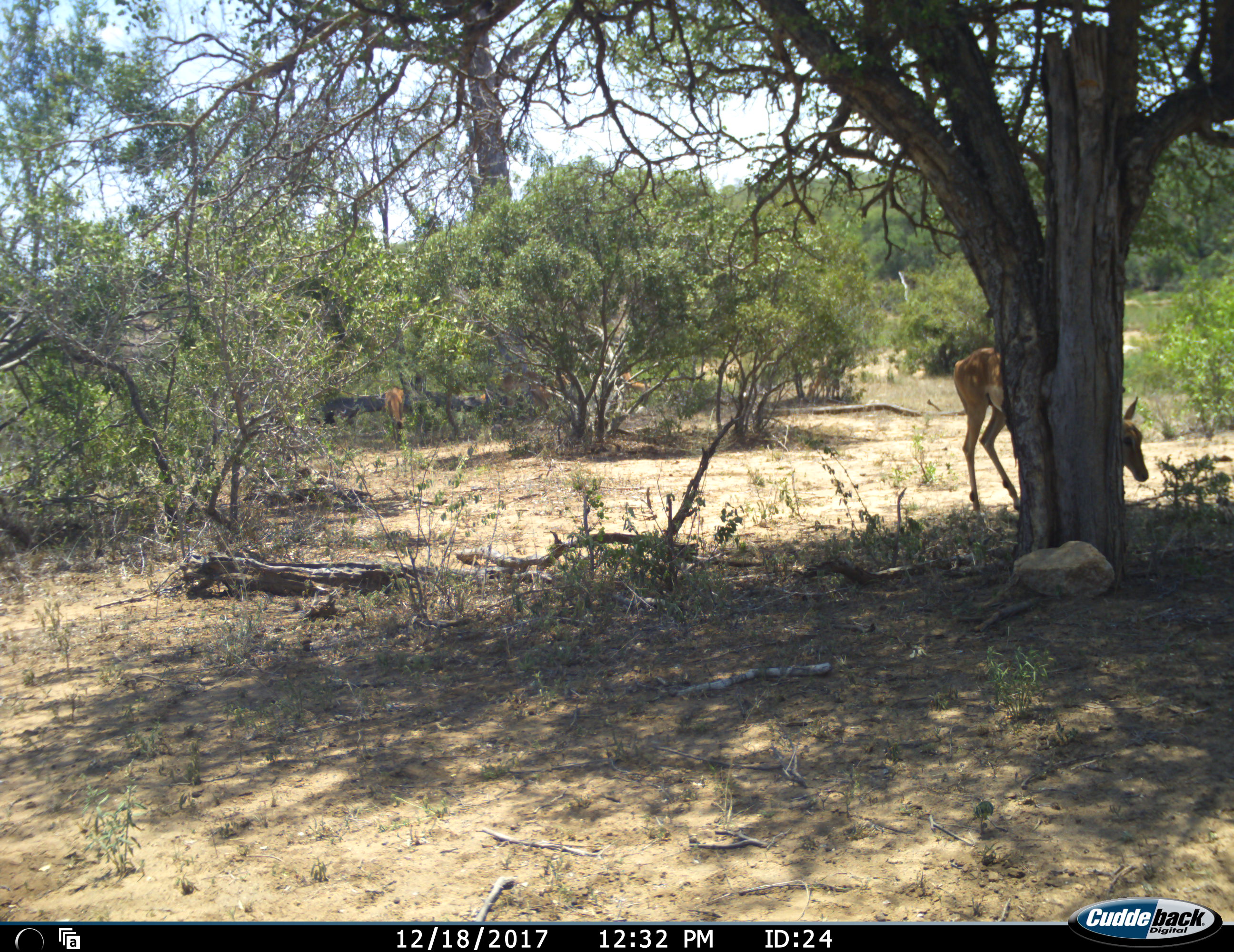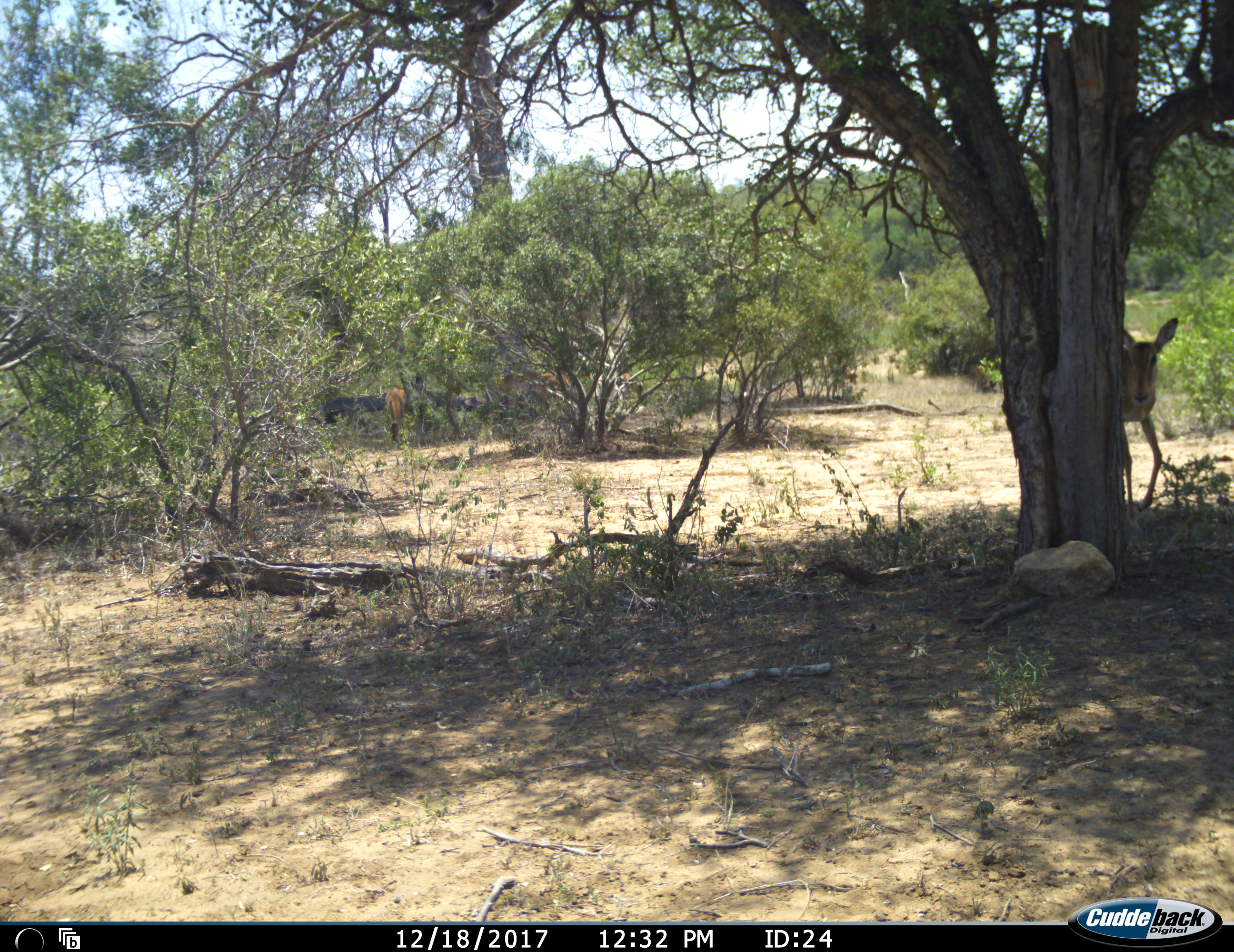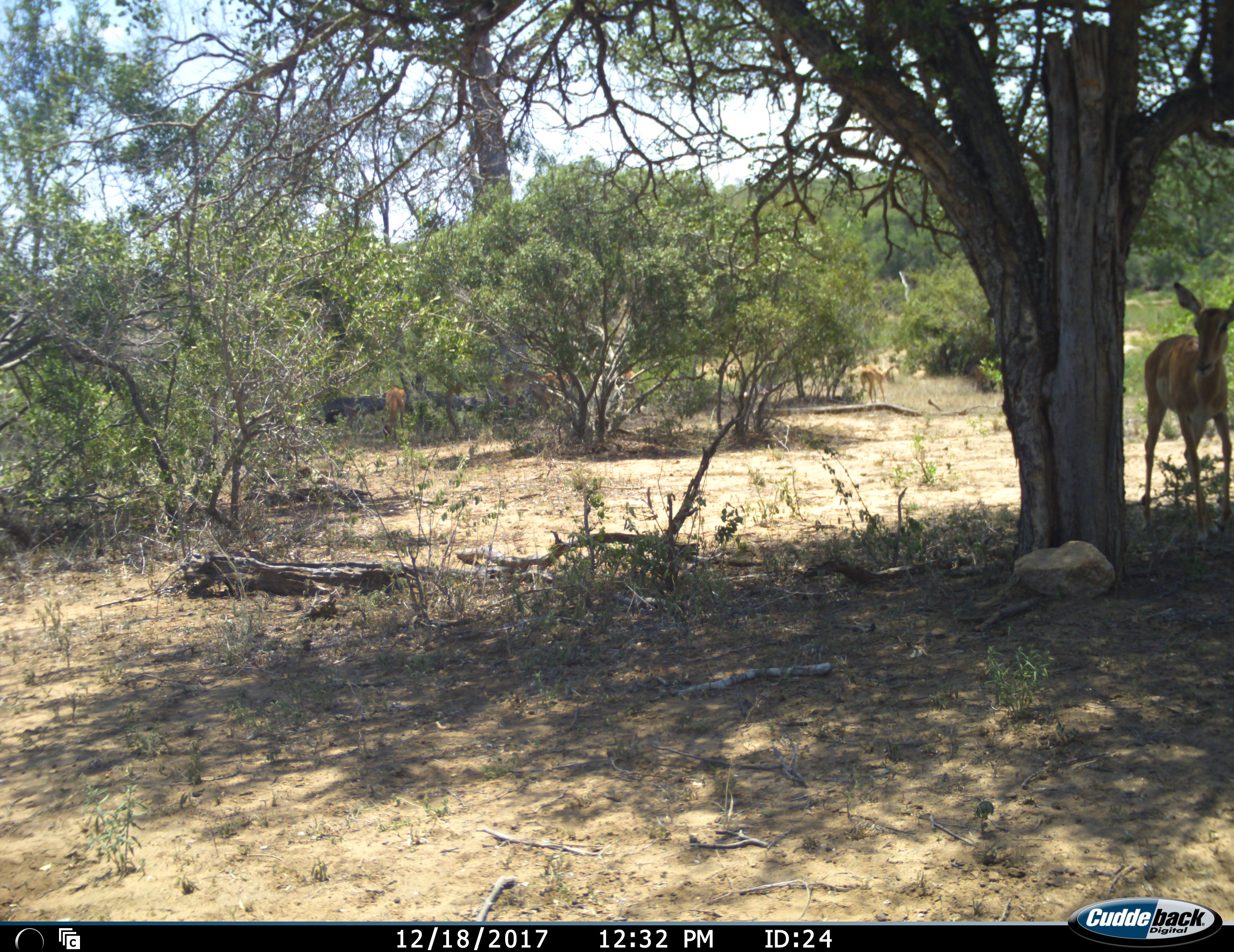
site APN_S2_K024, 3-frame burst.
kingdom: Animalia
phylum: Chordata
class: Mammalia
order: Artiodactyla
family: Bovidae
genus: Aepyceros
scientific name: Aepyceros melampus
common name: impala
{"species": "impala (Aepyceros melampus)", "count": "5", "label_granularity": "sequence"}